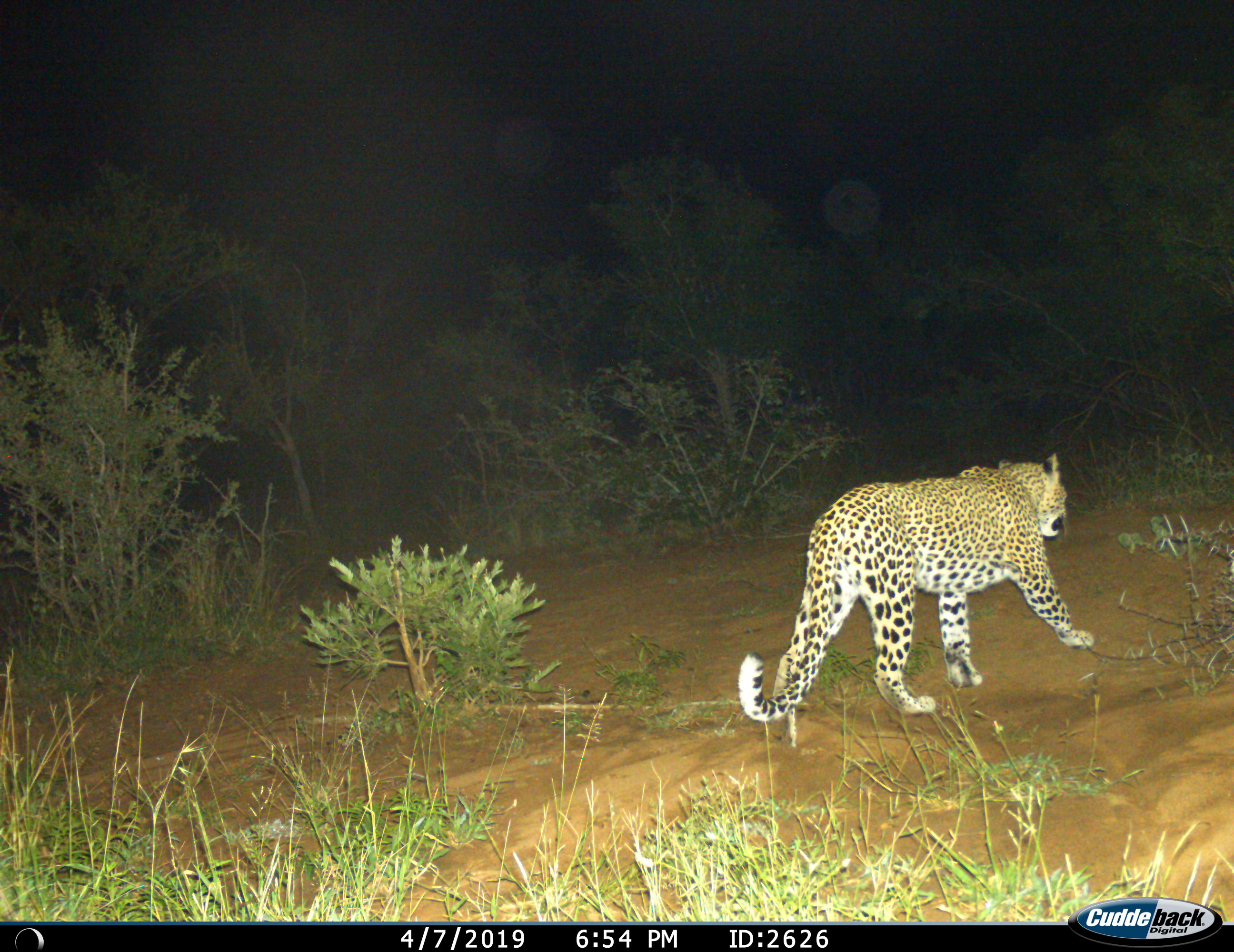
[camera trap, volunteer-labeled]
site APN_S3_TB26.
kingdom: Animalia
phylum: Chordata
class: Mammalia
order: Carnivora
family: Felidae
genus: Panthera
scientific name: Panthera pardus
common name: leopard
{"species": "leopard (Panthera pardus)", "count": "1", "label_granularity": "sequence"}